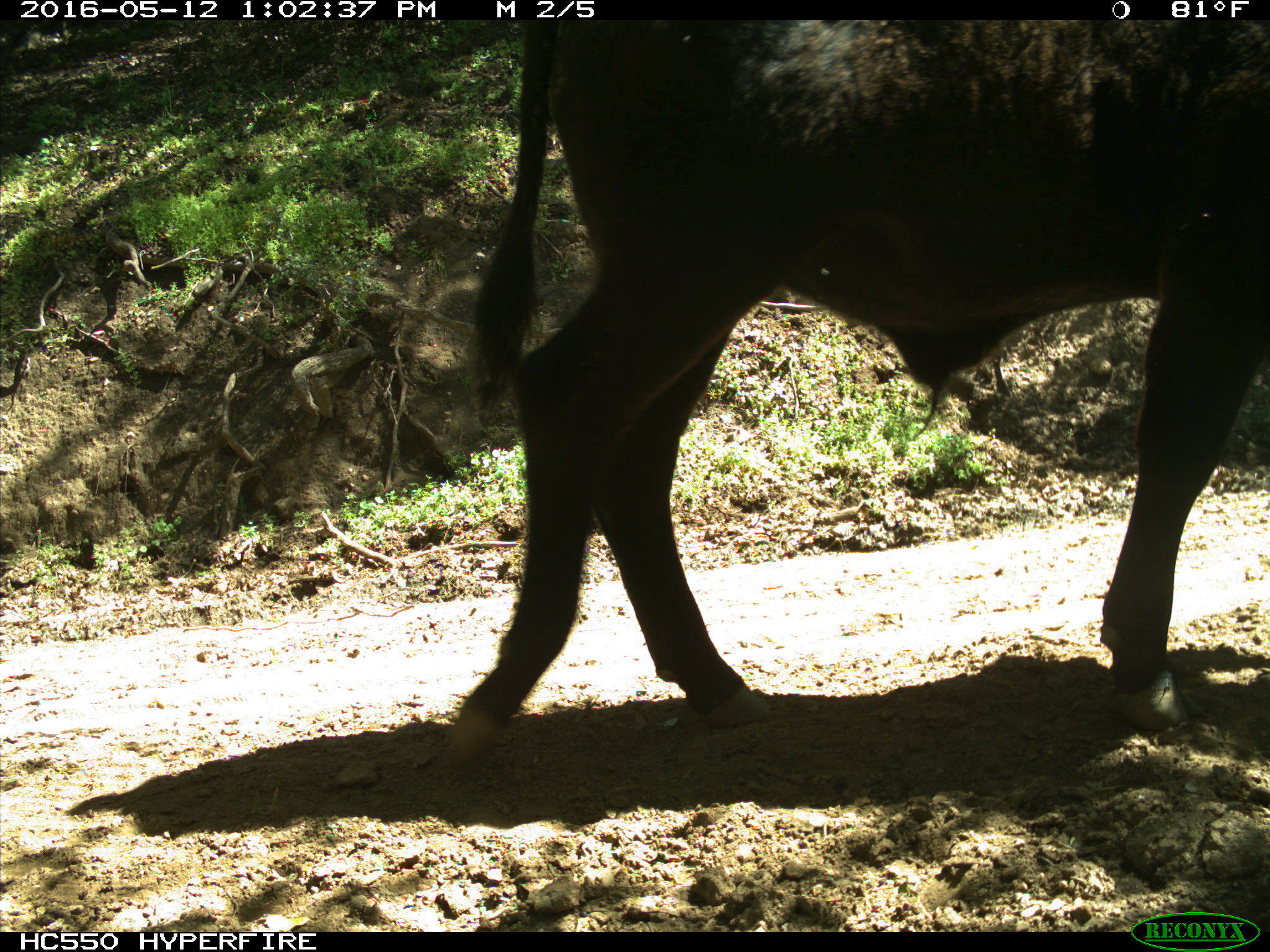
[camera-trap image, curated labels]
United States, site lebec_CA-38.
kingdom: Animalia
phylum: Chordata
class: Mammalia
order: Artiodactyla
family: Bovidae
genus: Bos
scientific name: Bos taurus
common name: domestic cow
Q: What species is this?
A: Bos taurus (domestic cow).